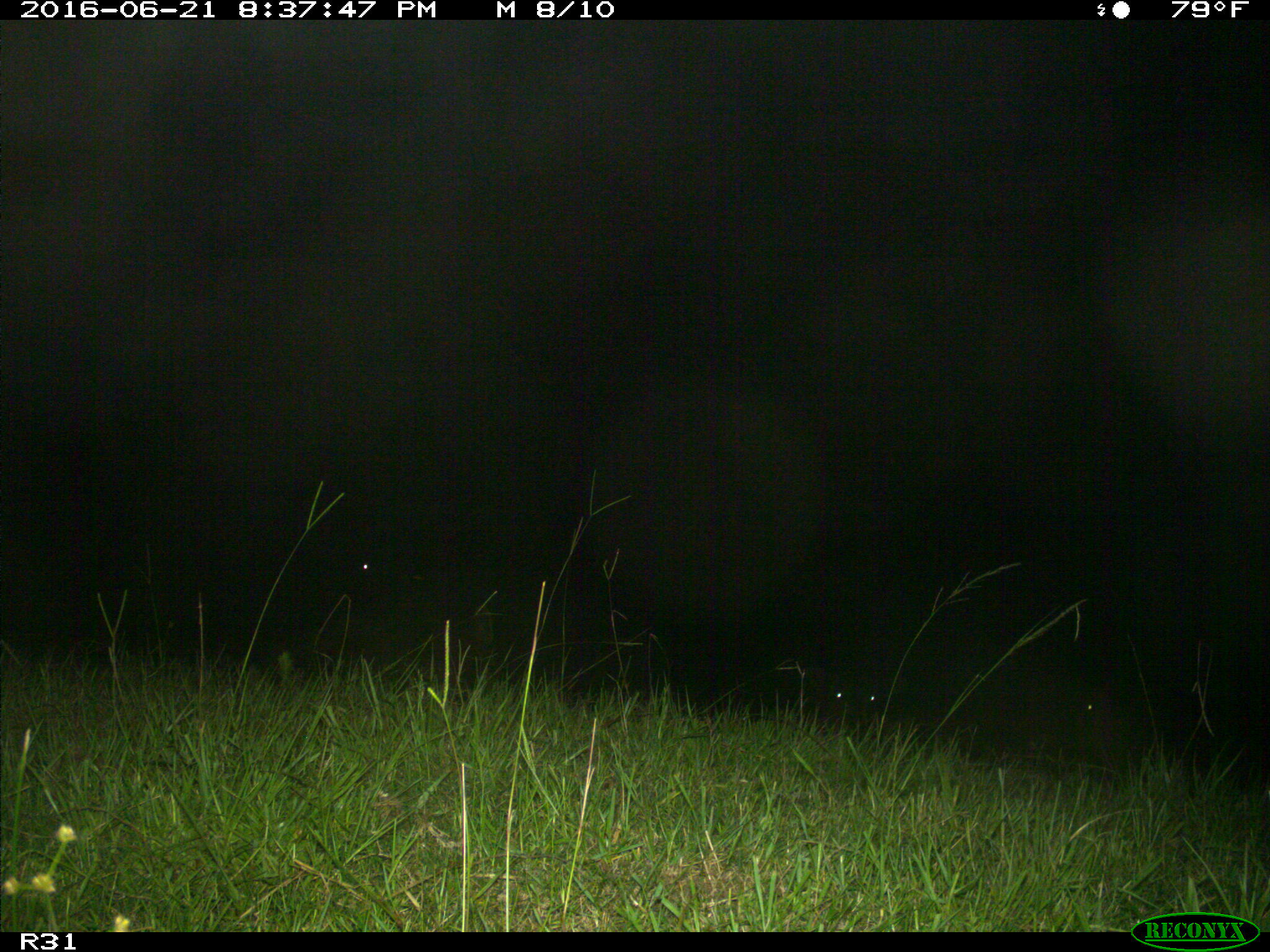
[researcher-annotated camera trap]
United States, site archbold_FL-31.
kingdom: Animalia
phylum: Chordata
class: Mammalia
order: Artiodactyla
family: Bovidae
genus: Bos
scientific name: Bos taurus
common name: domestic cow